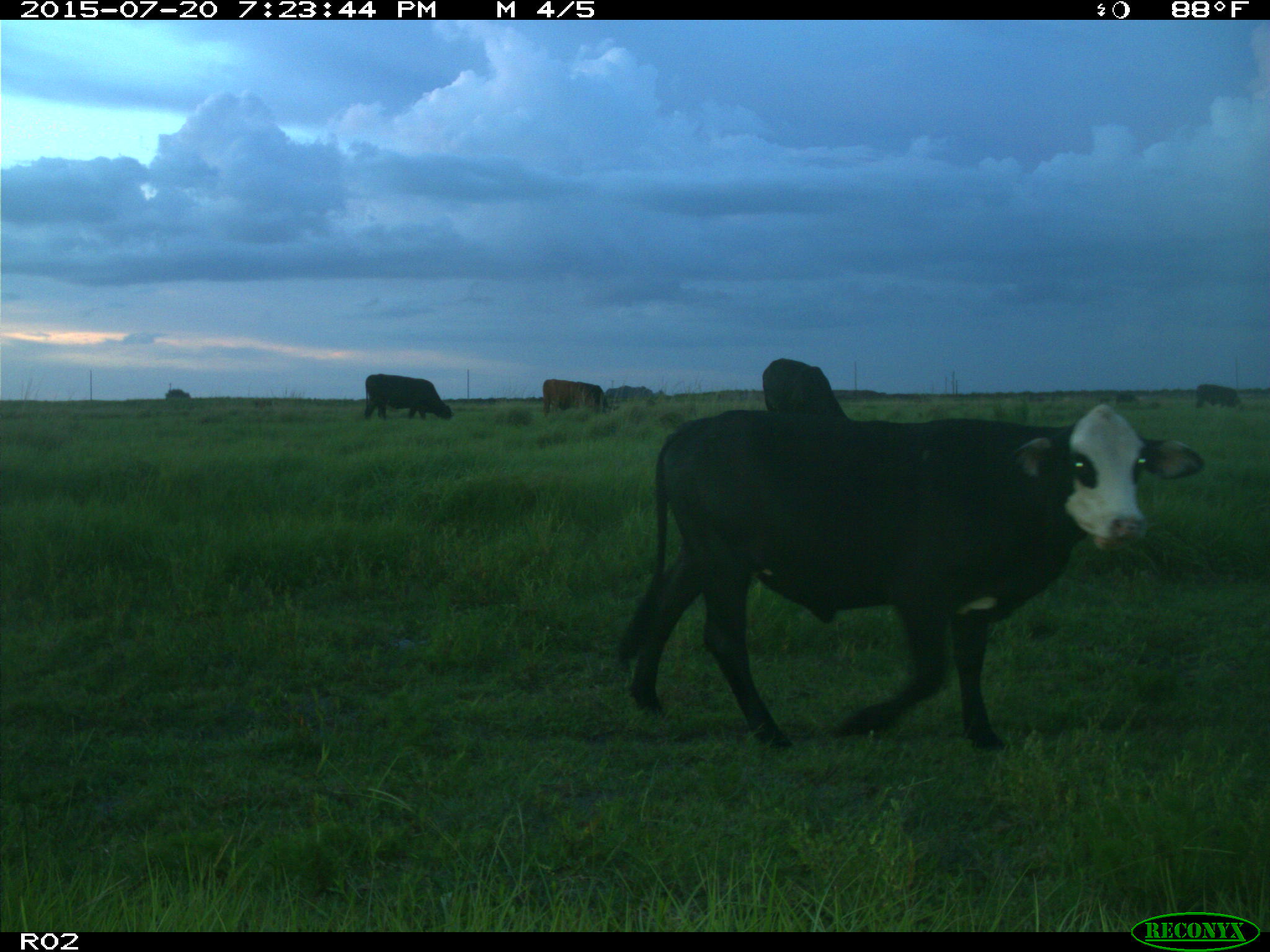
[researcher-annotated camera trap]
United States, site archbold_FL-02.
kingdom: Animalia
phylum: Chordata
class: Mammalia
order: Artiodactyla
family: Bovidae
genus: Bos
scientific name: Bos taurus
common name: domestic cow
Bos taurus (domestic cow).